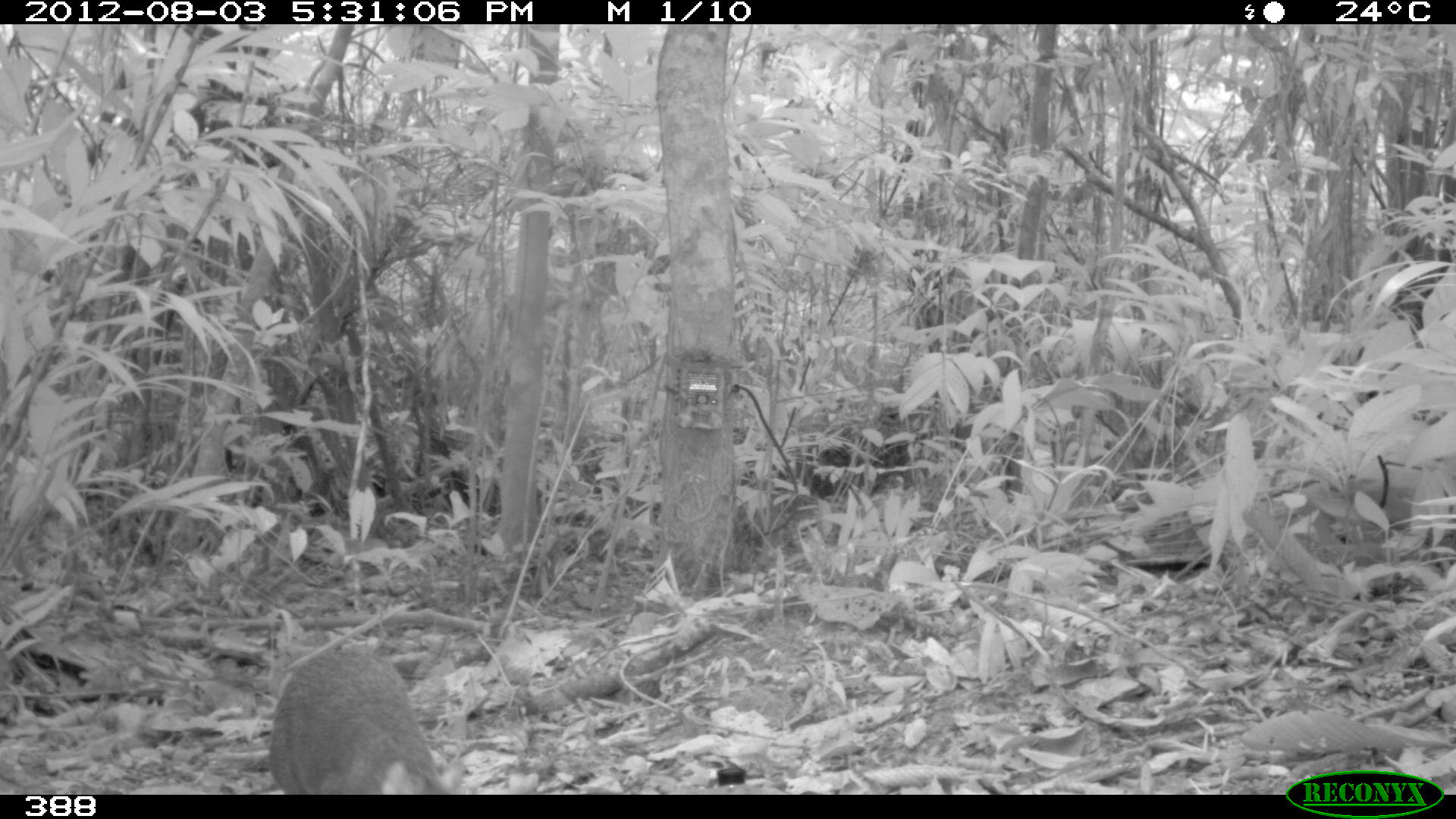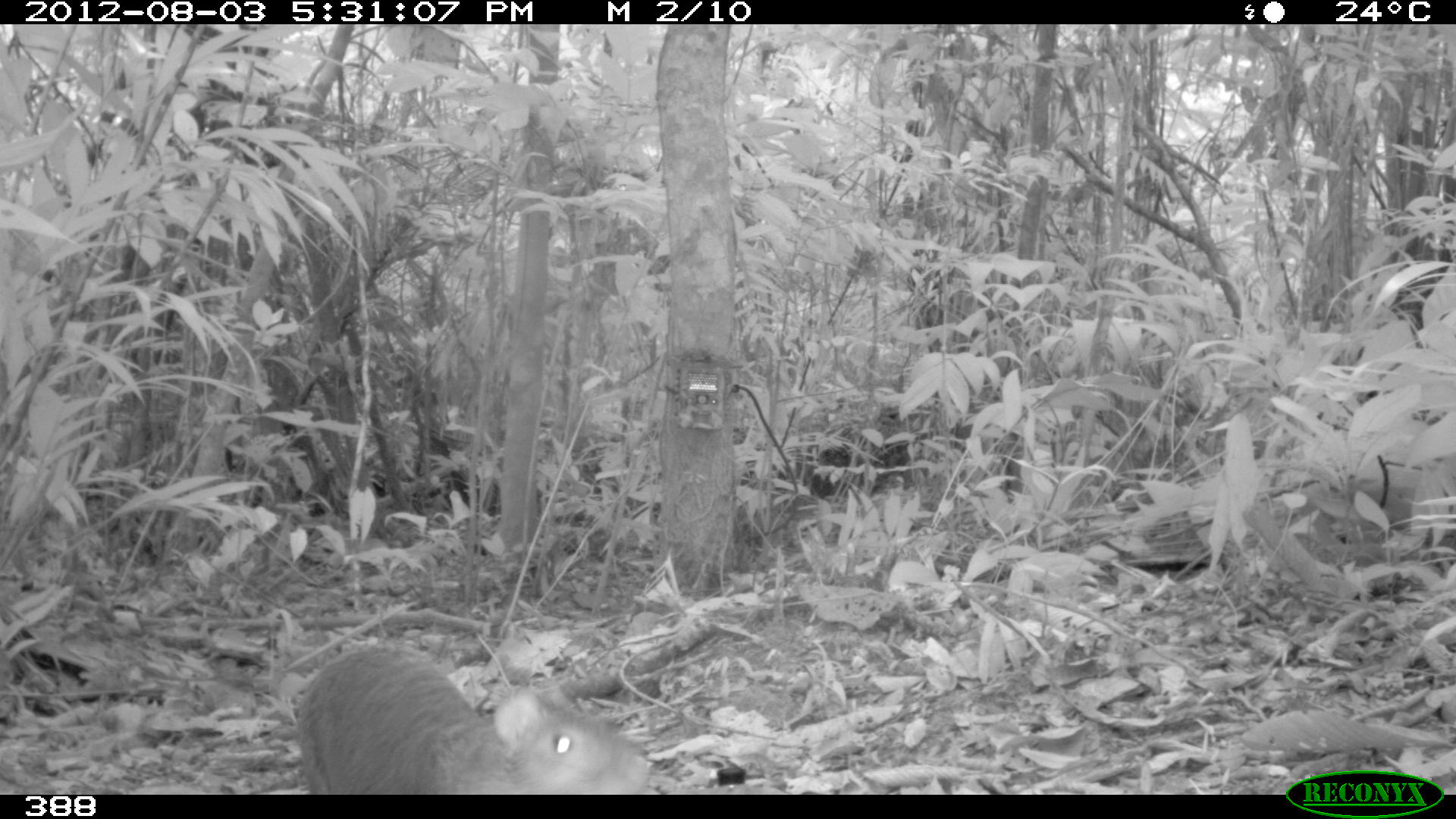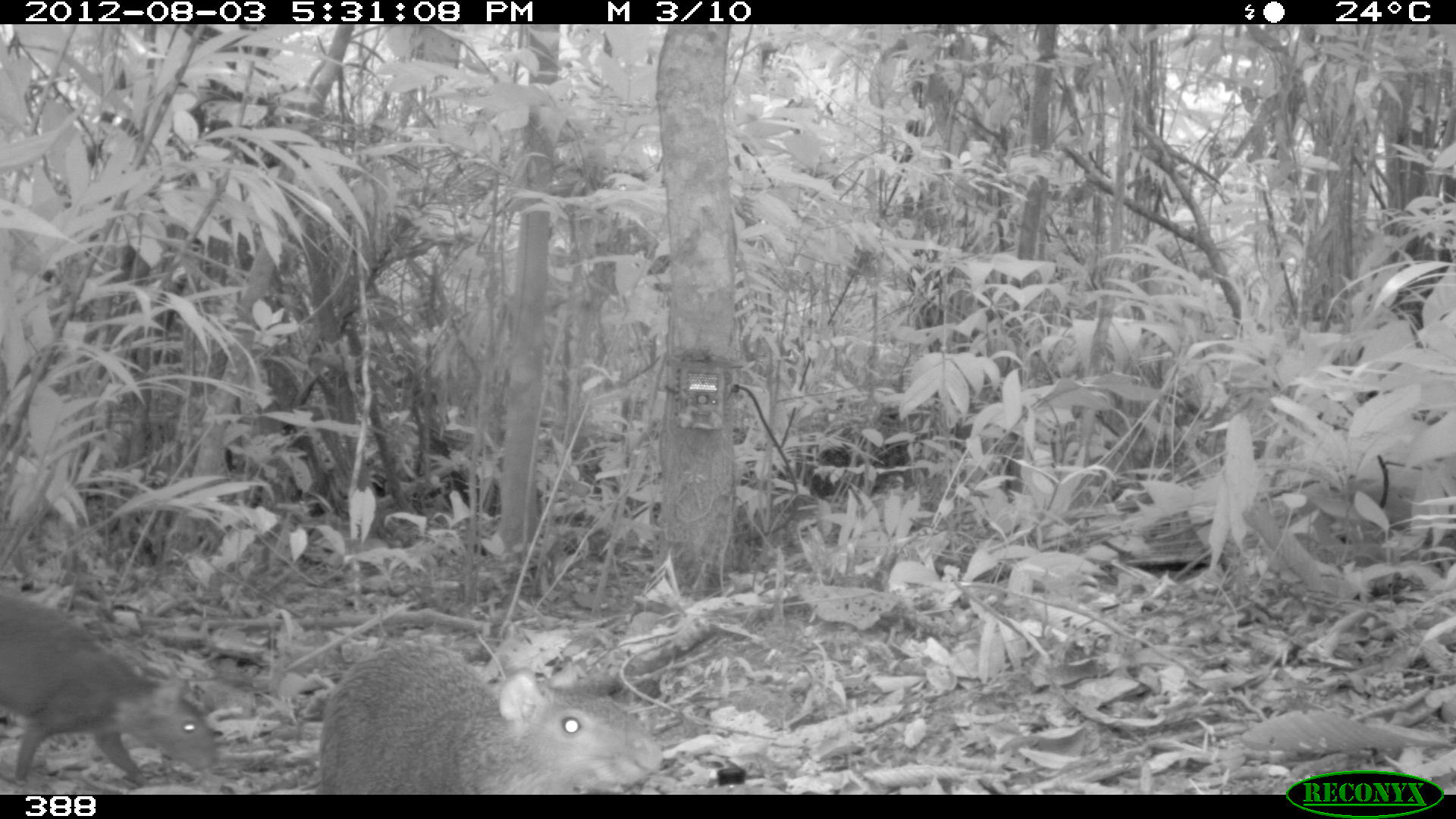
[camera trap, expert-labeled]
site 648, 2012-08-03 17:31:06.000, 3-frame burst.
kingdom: Animalia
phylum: Chordata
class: Mammalia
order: Rodentia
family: Dasyproctidae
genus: Dasyprocta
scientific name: Dasyprocta punctata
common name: central american agouti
Dasyprocta punctata (central american agouti).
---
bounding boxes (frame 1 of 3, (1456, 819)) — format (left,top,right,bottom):
dasyprocta punctata: (267,640,464,793)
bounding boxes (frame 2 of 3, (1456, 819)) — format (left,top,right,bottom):
dasyprocta punctata: (294,638,653,794)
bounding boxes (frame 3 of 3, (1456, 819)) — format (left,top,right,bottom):
dasyprocta punctata: (315,647,662,792); (0,596,218,789)